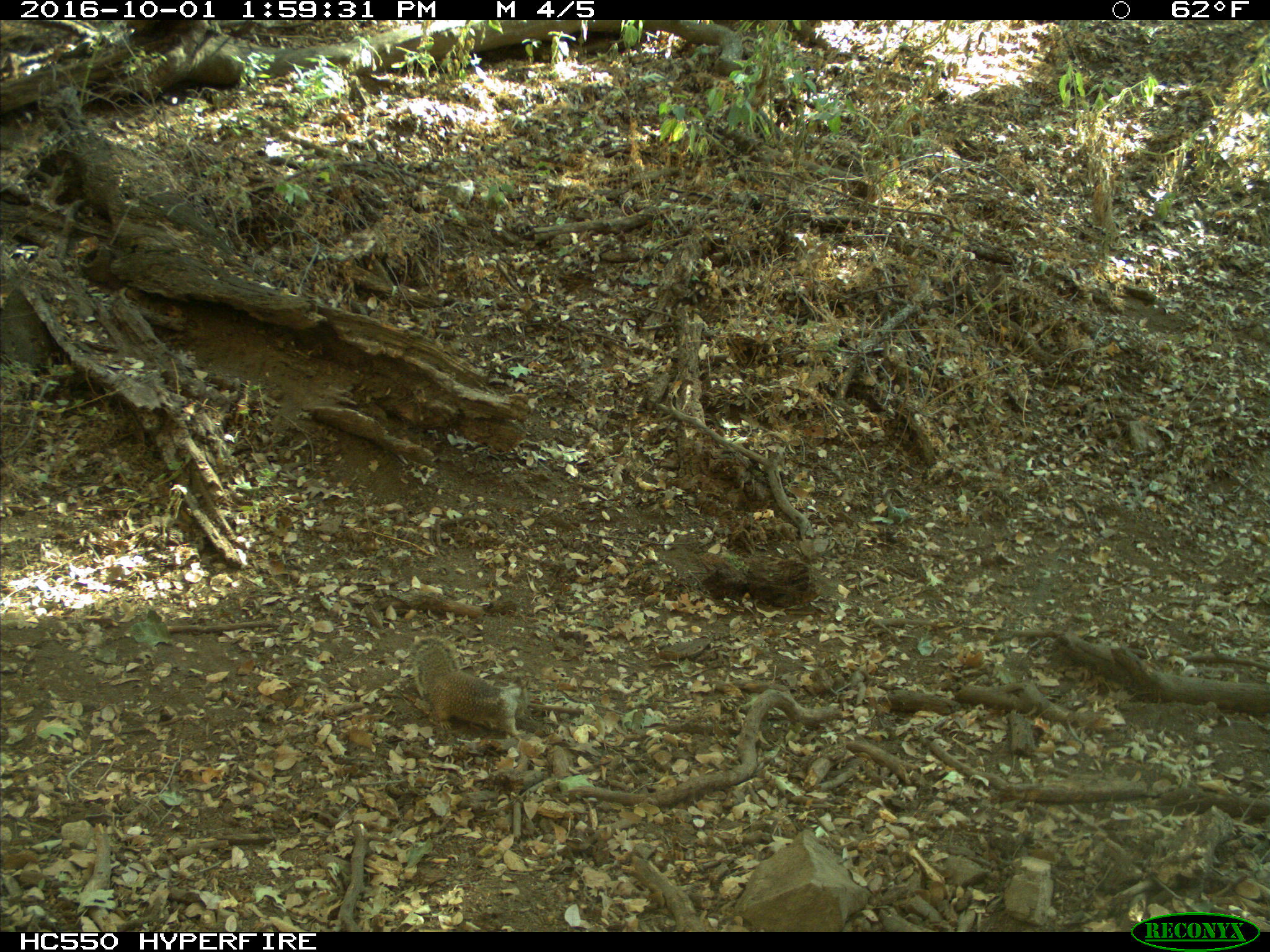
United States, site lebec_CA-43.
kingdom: Animalia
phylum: Chordata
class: Mammalia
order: Rodentia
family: Sciuridae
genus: Otospermophilus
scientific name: Otospermophilus beecheyi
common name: california ground squirrel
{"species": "Otospermophilus beecheyi (california ground squirrel)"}